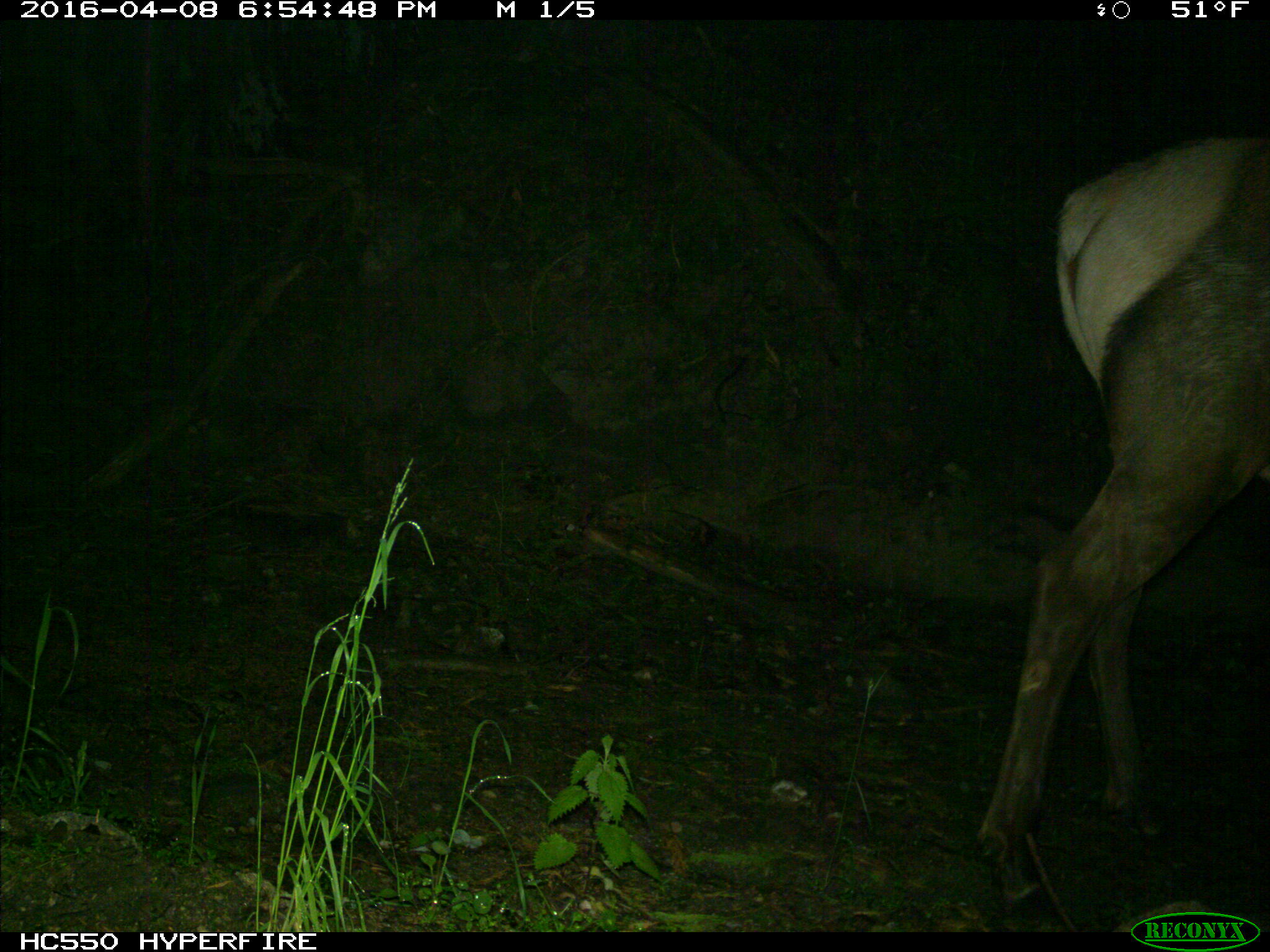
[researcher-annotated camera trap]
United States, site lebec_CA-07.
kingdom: Animalia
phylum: Chordata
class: Mammalia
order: Artiodactyla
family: Cervidae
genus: Cervus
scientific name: Cervus canadensis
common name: elk